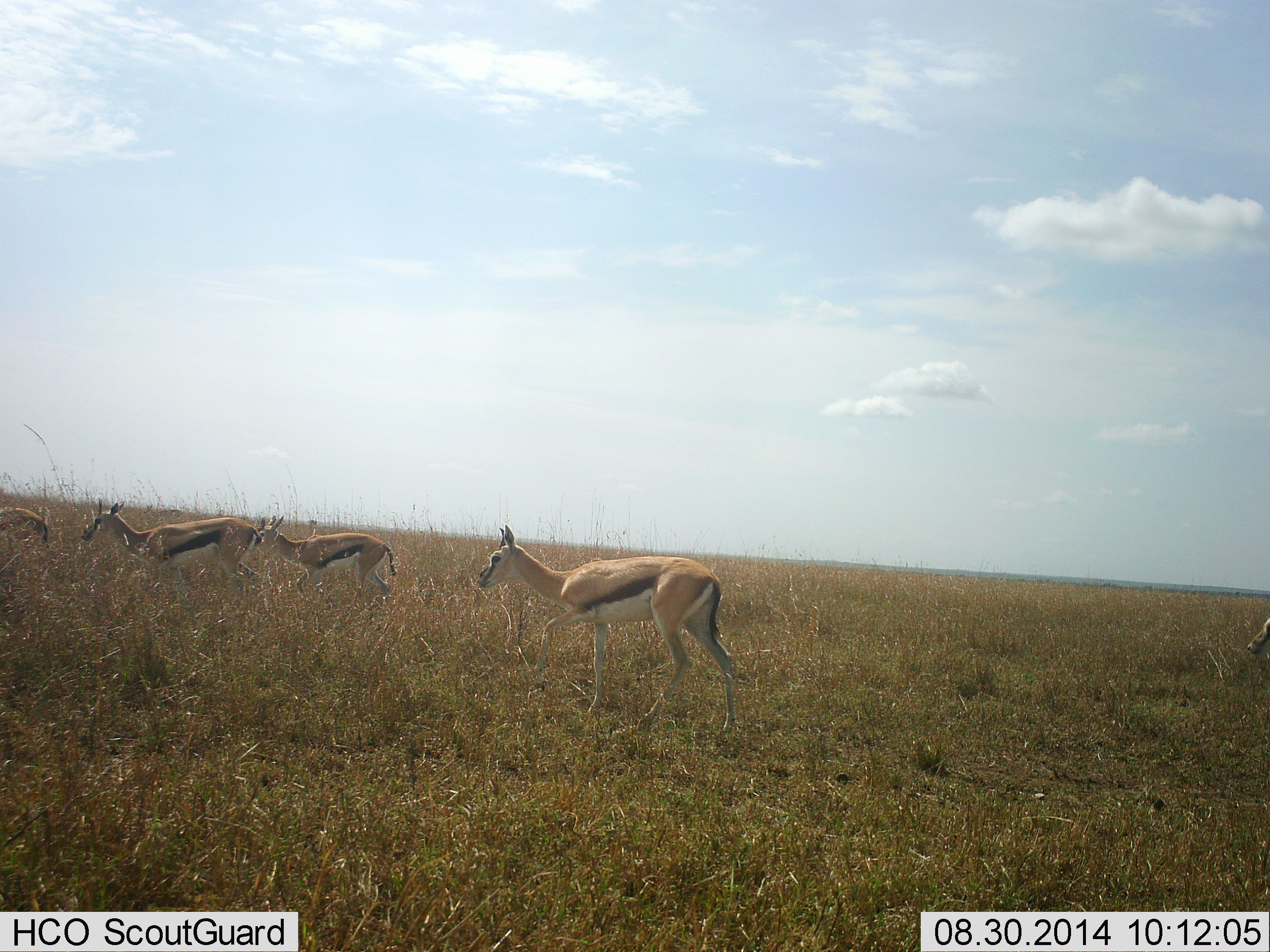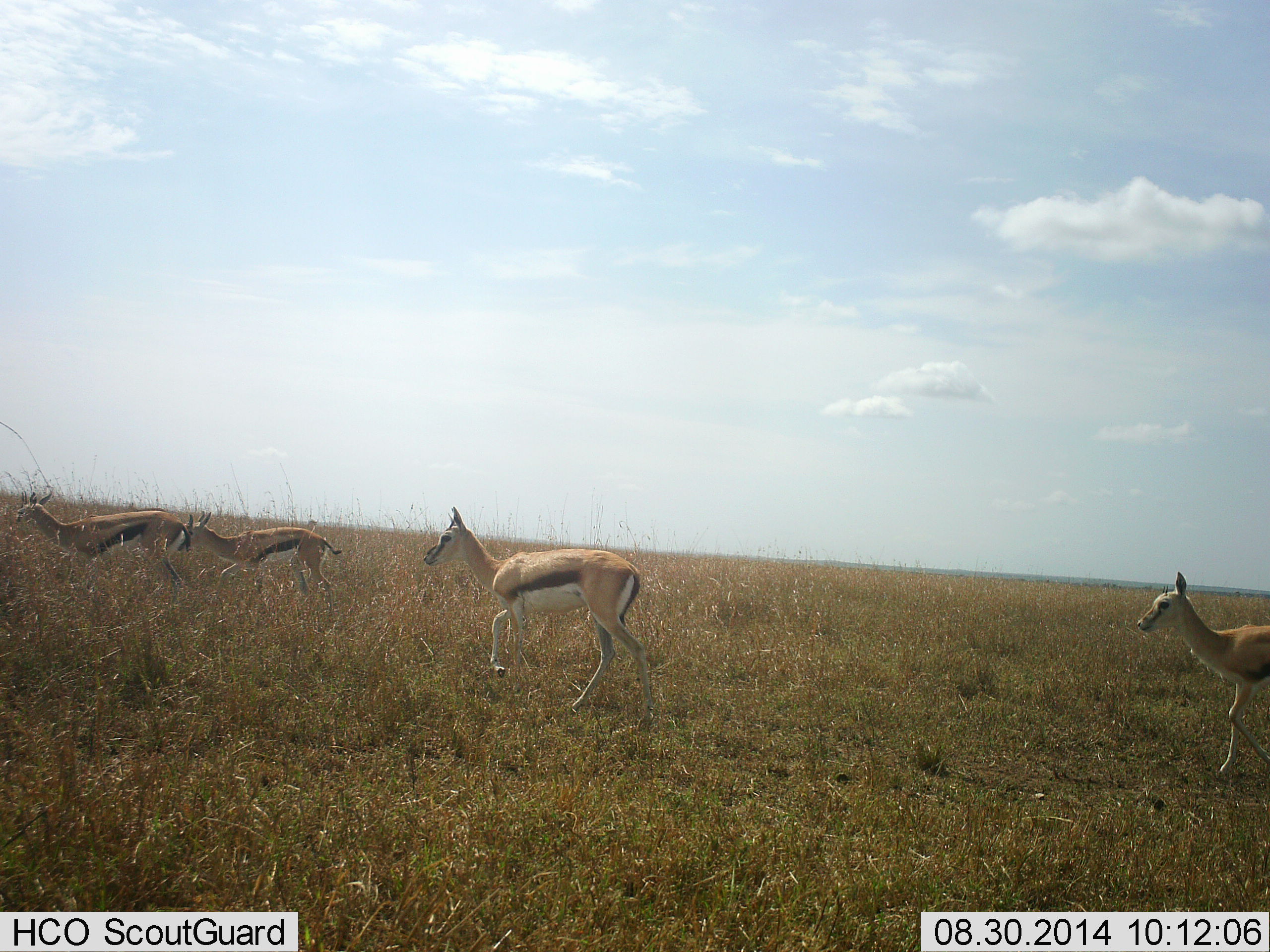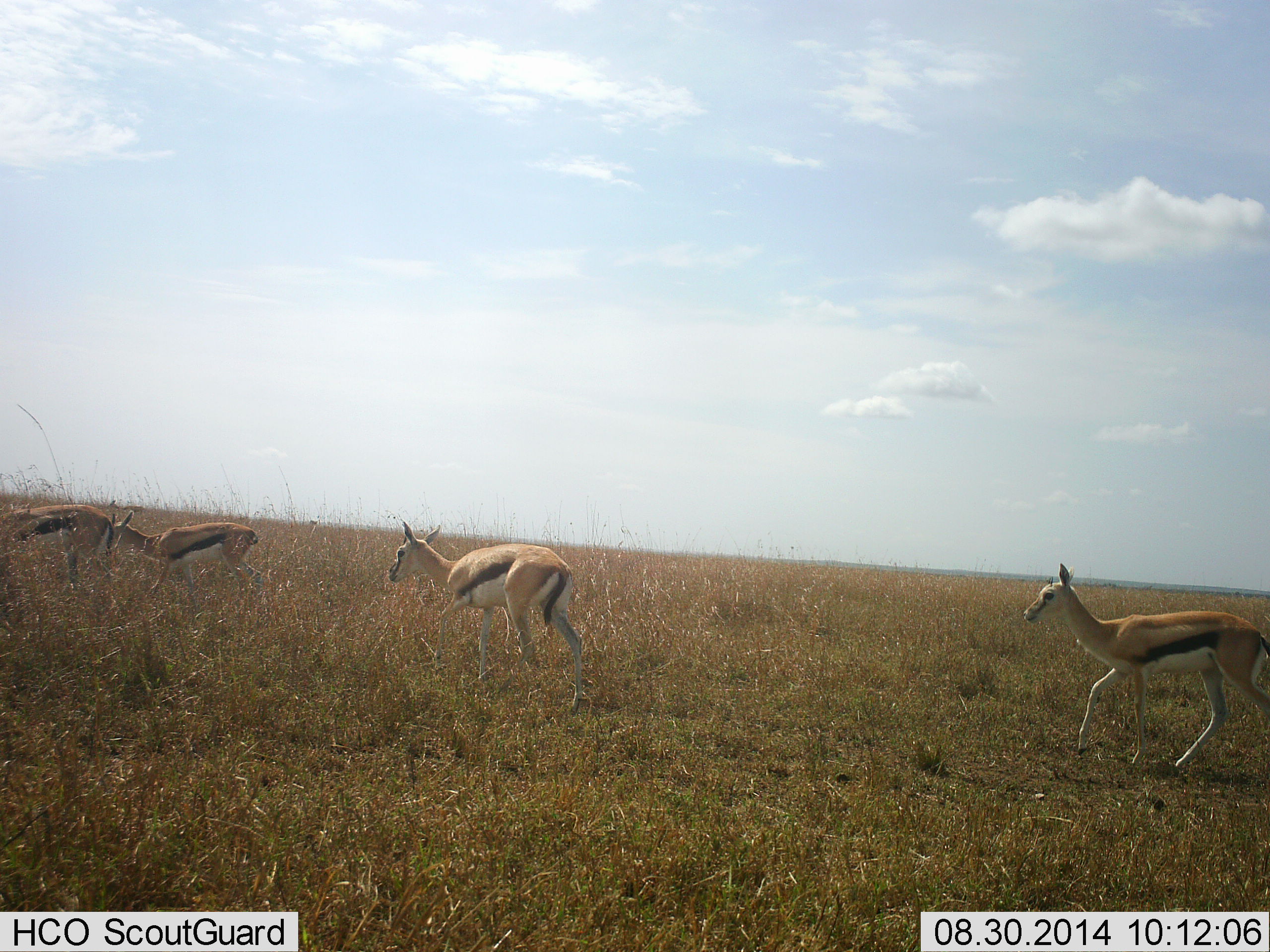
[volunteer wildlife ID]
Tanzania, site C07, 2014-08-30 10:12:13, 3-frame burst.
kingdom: Animalia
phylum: Chordata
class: Mammalia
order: Artiodactyla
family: Bovidae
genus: Eudorcas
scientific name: Eudorcas thomsonii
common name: thomson's gazelle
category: gazellethomsons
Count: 5.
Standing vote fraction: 10%.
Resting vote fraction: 0%.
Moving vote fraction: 90%.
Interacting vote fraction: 0%.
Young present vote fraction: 0%.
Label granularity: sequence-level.